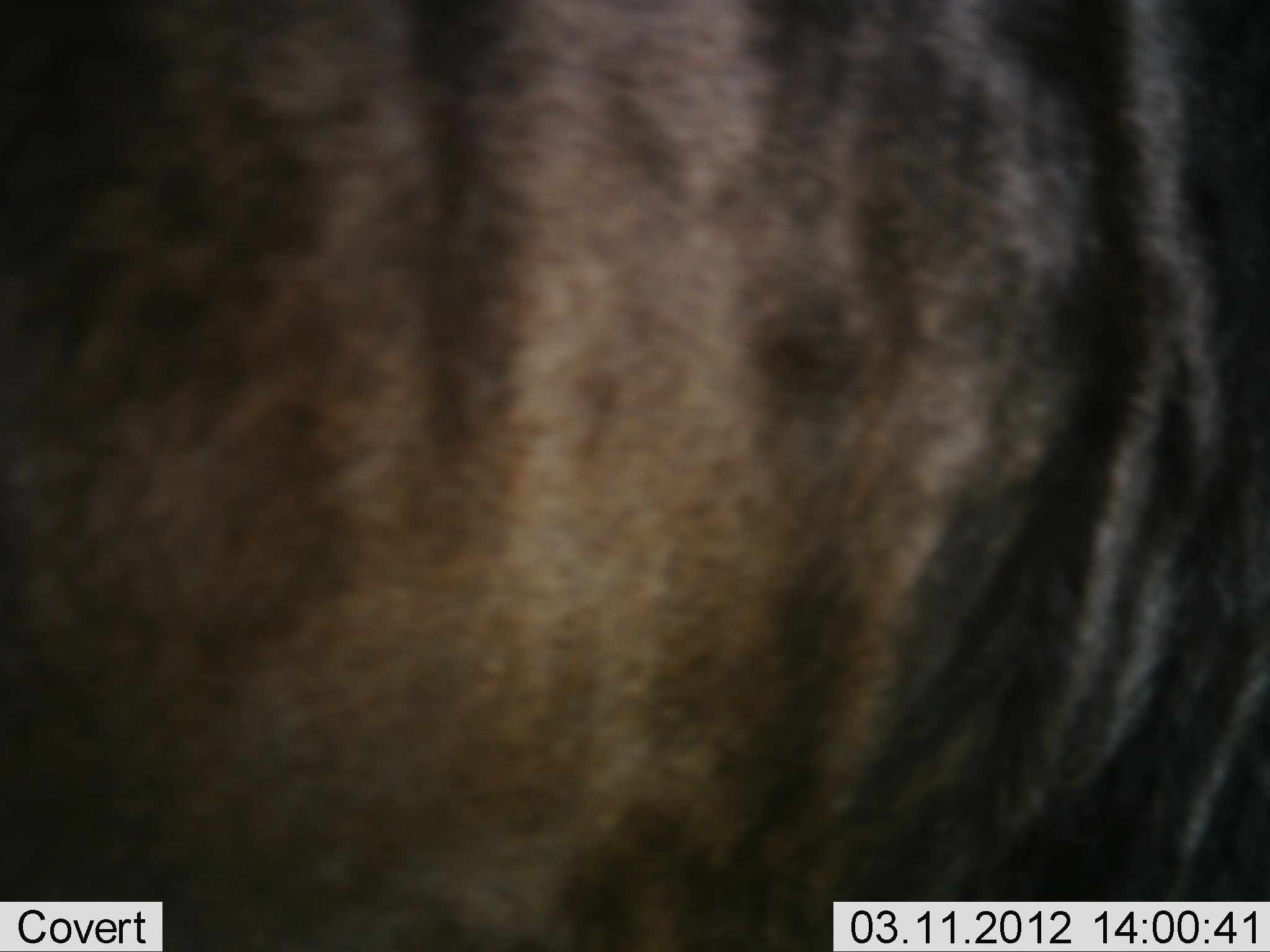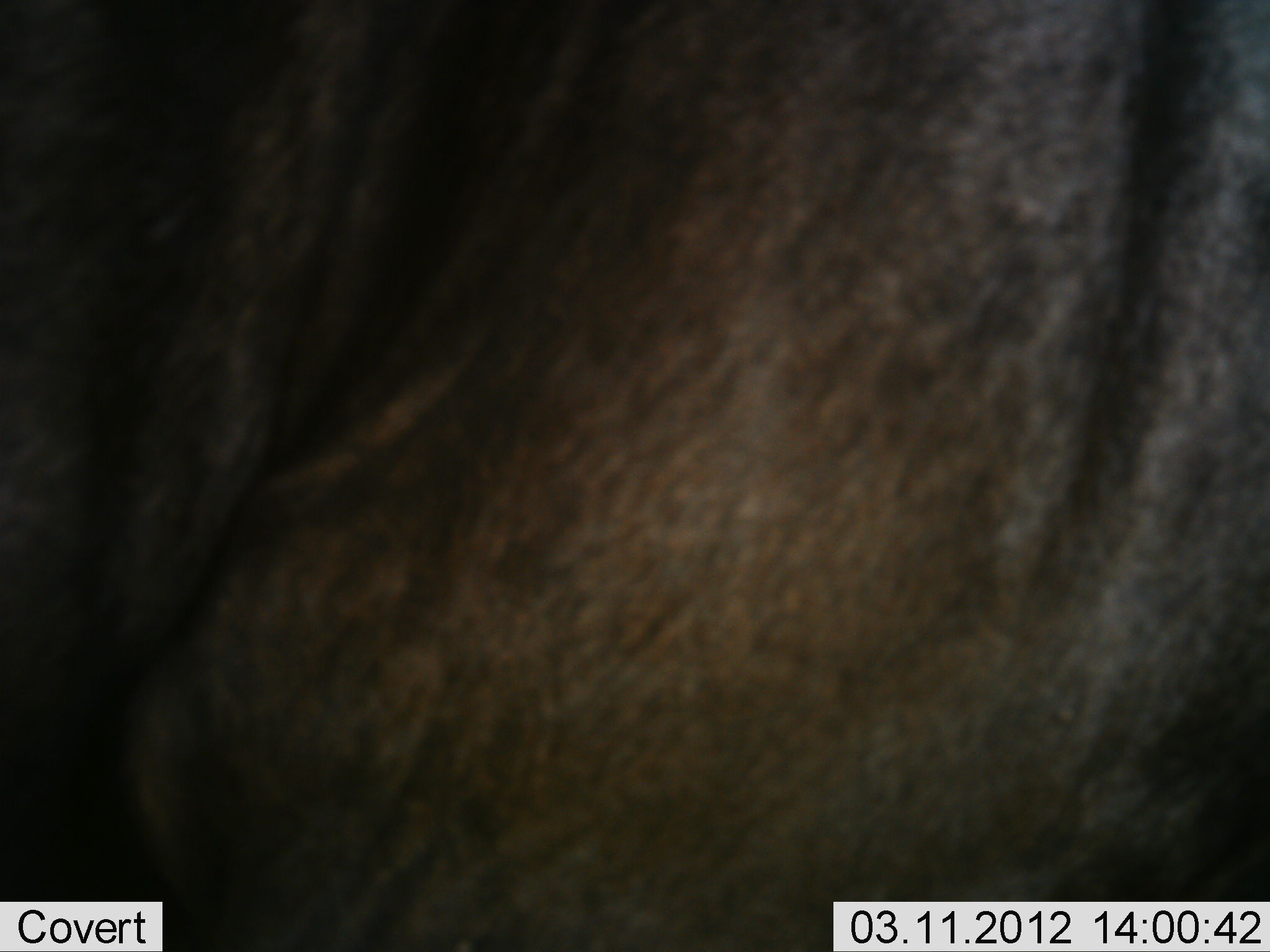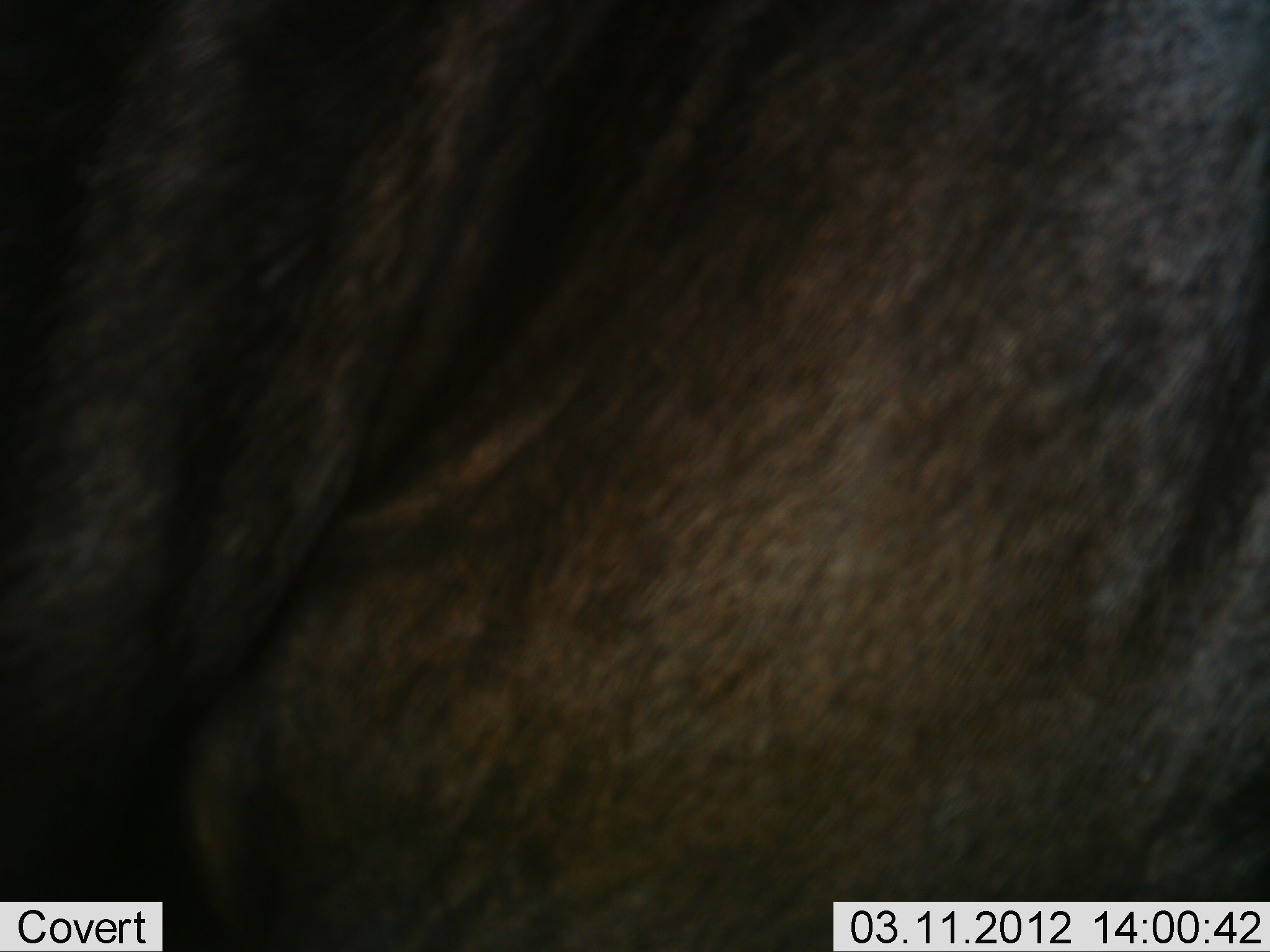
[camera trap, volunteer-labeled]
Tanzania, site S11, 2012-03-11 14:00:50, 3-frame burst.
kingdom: Animalia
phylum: Chordata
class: Mammalia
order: Artiodactyla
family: Bovidae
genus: Connochaetes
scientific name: Connochaetes taurinus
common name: blue wildebeest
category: wildebeest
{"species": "wildebeest (blue wildebeest) (Connochaetes taurinus)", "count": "1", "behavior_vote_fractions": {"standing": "81%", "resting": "0%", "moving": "25%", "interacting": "0%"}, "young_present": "0%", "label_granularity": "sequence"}